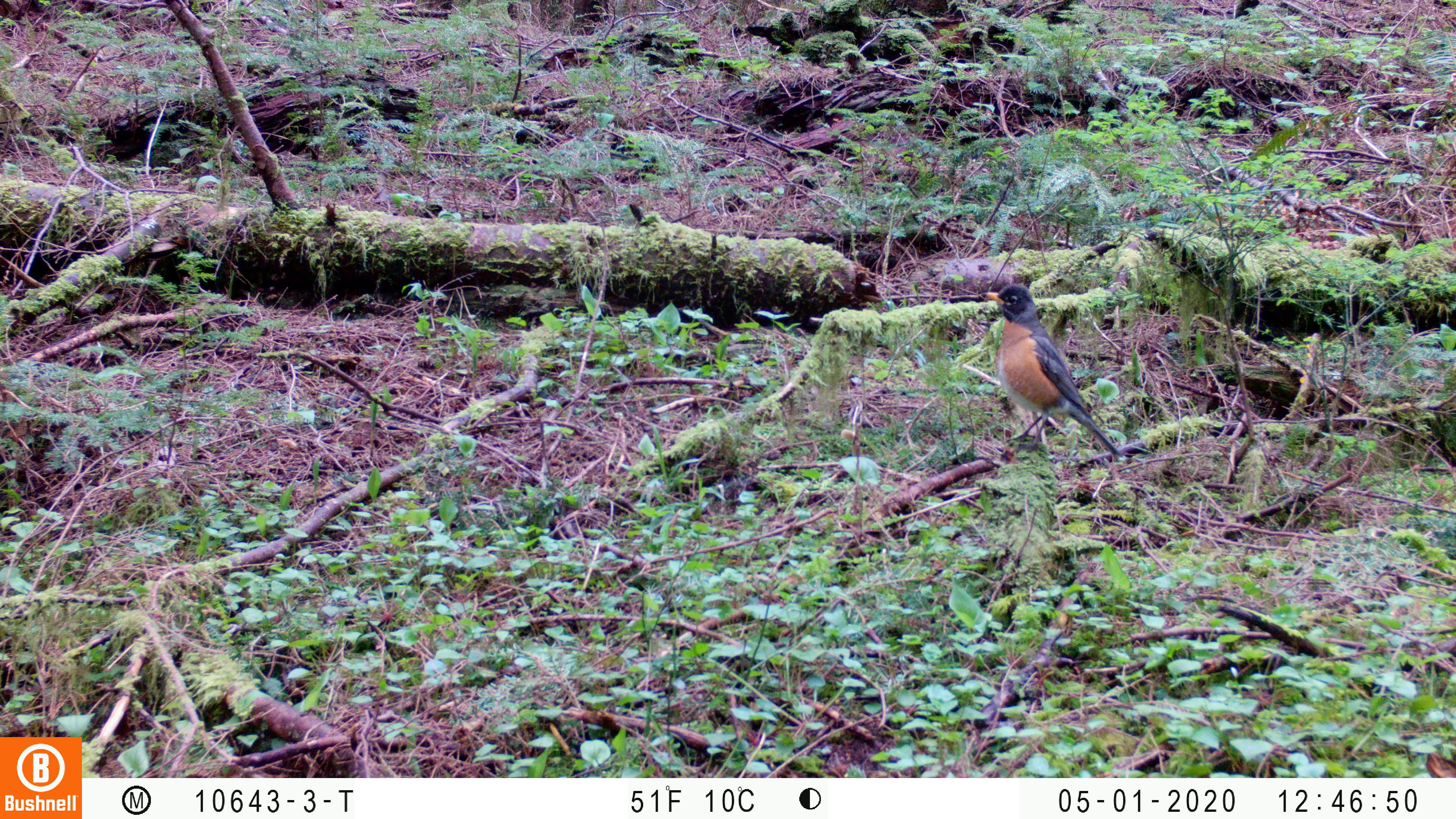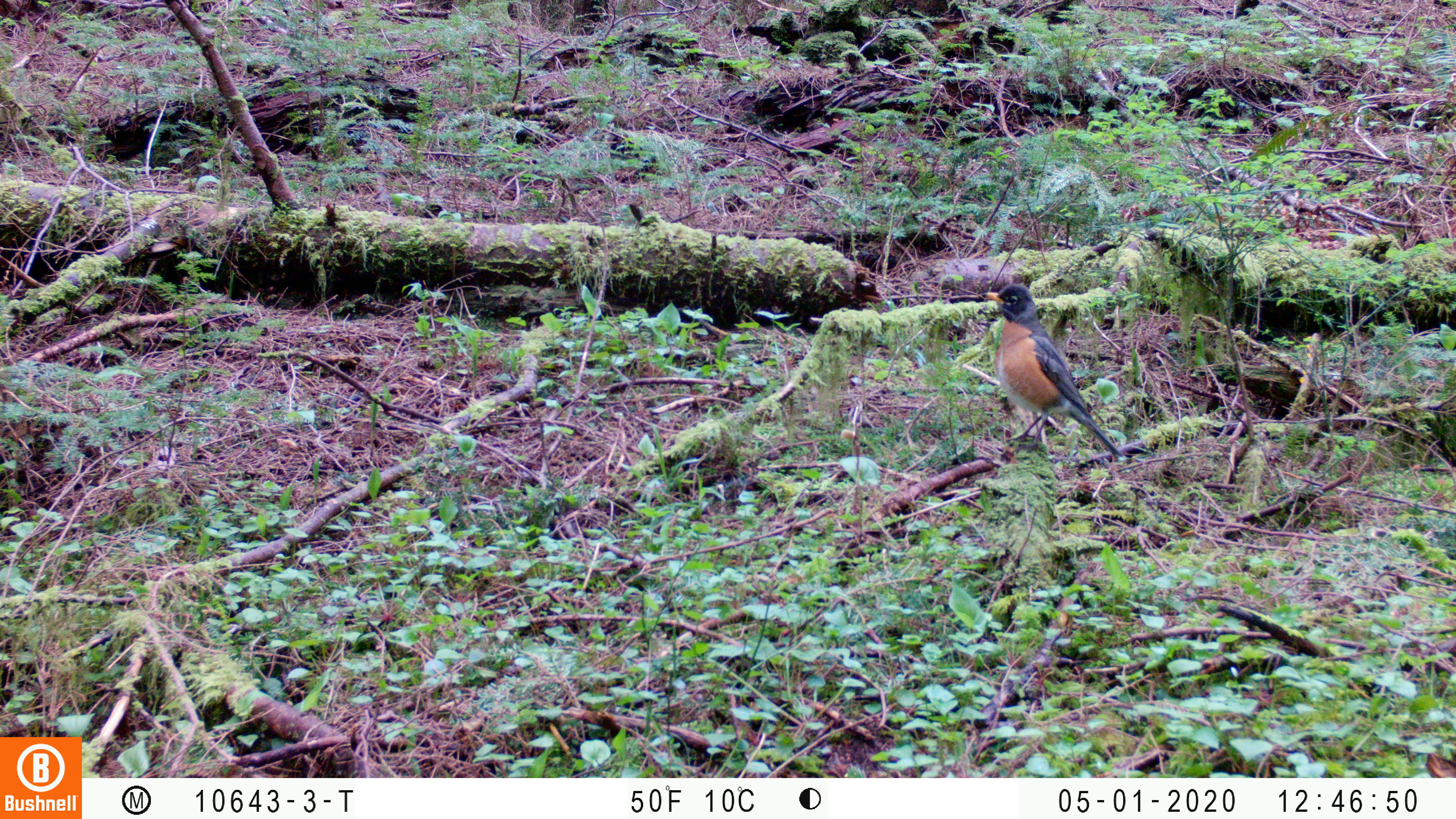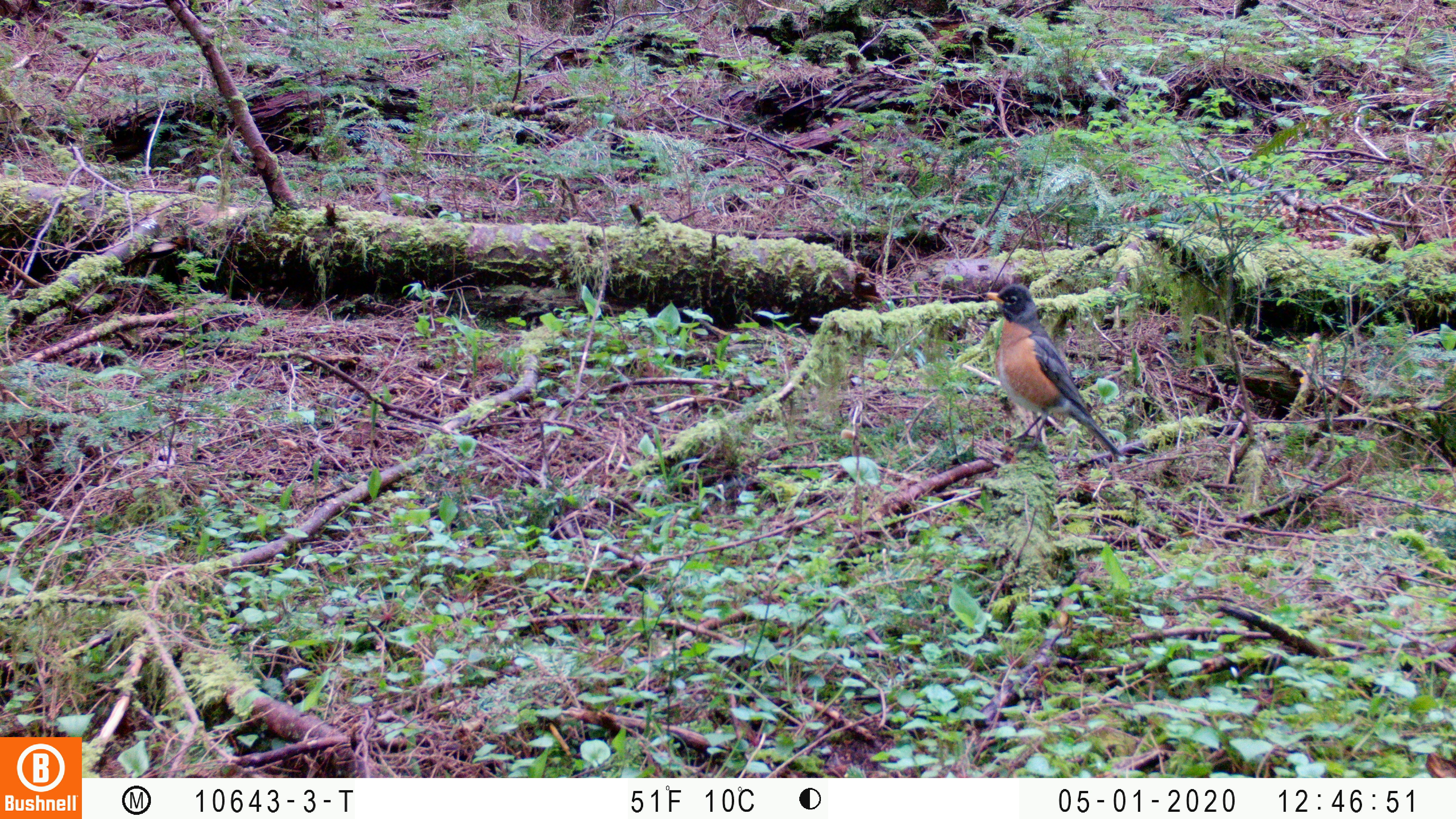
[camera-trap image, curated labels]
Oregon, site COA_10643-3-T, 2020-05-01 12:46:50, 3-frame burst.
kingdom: Animalia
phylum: Chordata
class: Aves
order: Passeriformes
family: Turdidae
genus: Turdus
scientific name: Turdus migratorius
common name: american robin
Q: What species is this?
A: American robin (Turdus migratorius).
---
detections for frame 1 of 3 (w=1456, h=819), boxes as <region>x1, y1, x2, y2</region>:
american robin: <region>964, 264, 1141, 489</region>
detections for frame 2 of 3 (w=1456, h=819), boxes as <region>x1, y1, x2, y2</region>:
american robin: <region>972, 269, 1142, 486</region>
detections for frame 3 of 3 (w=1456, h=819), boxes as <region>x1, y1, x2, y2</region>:
american robin: <region>970, 266, 1136, 492</region>